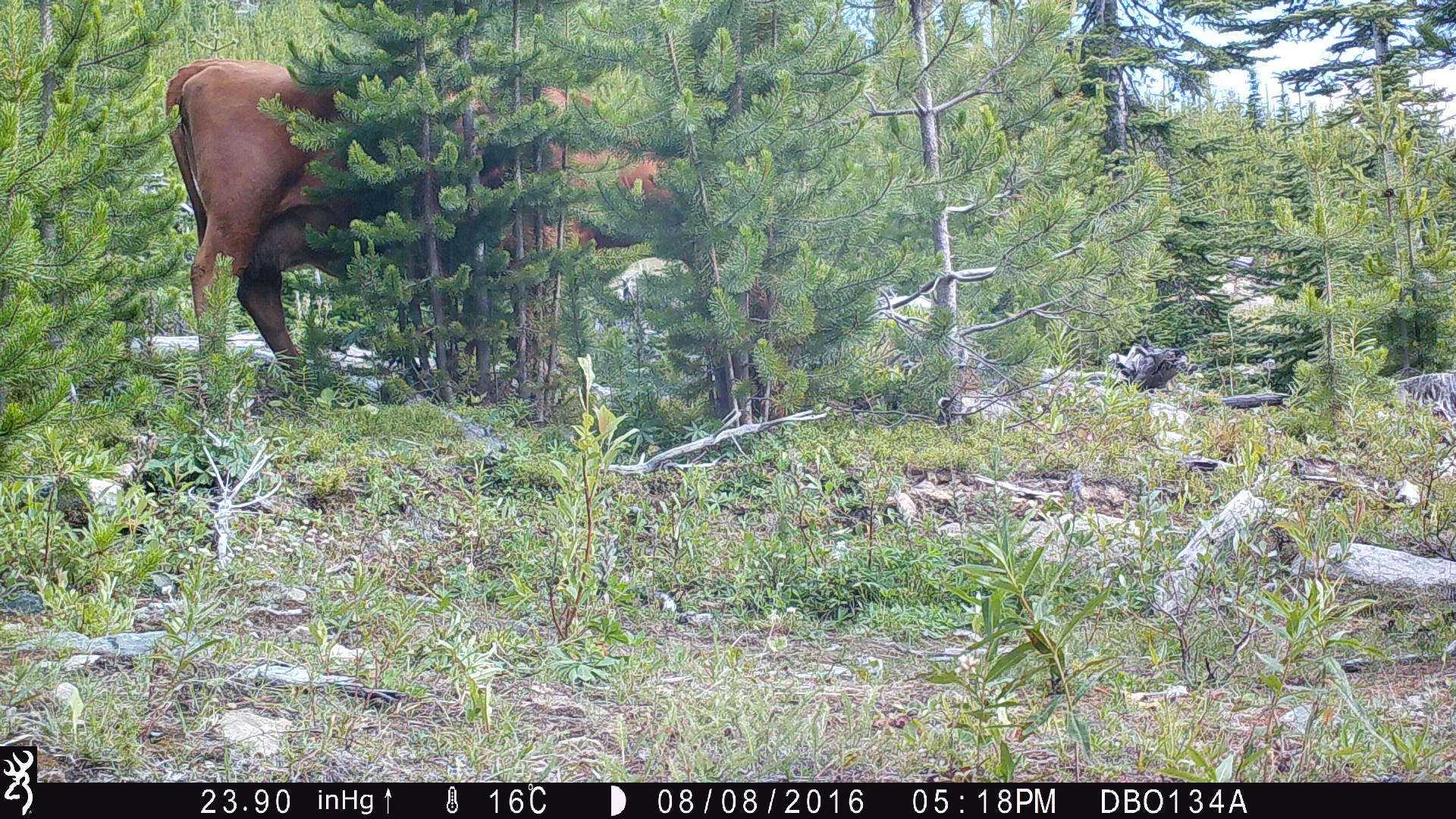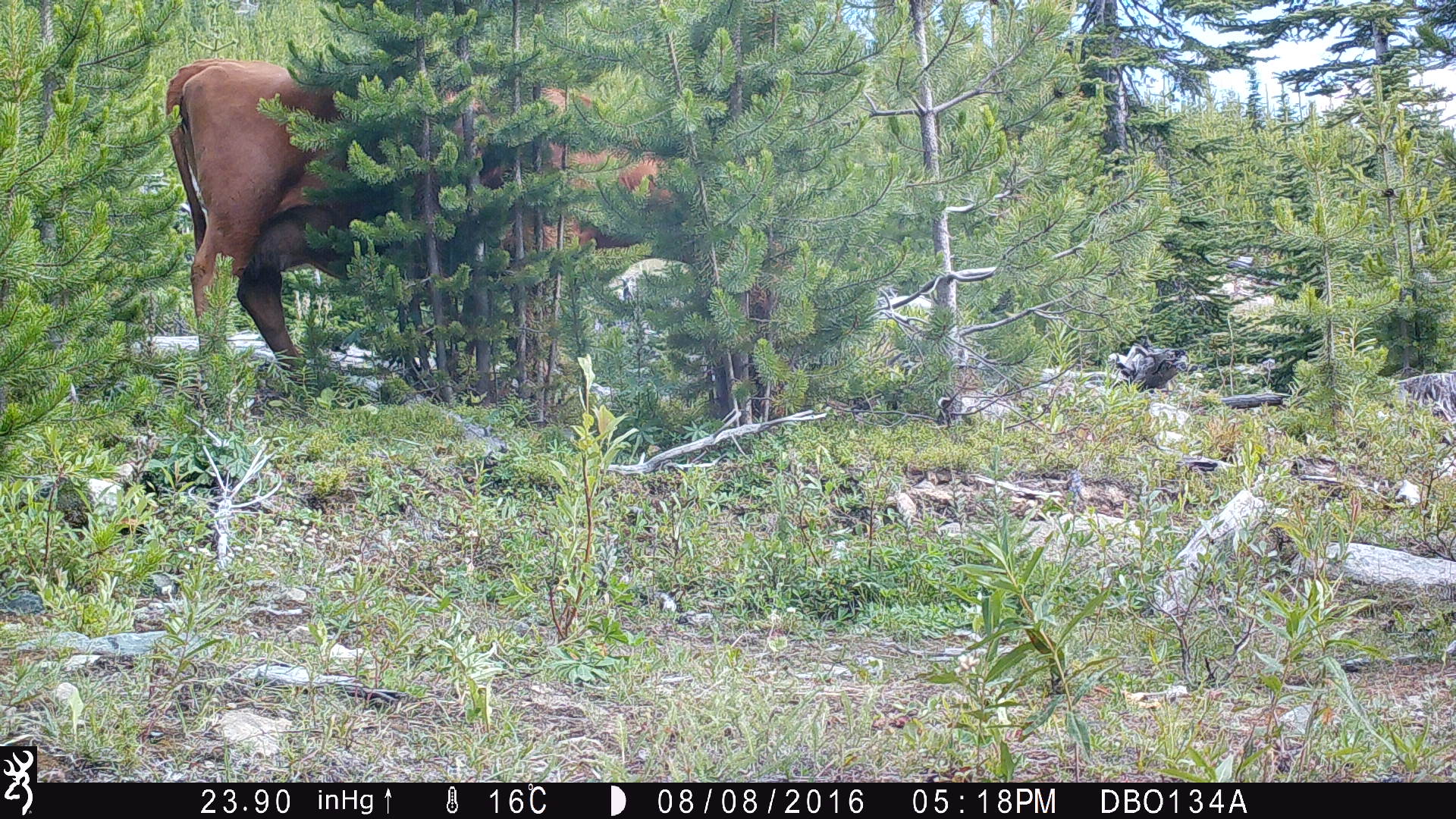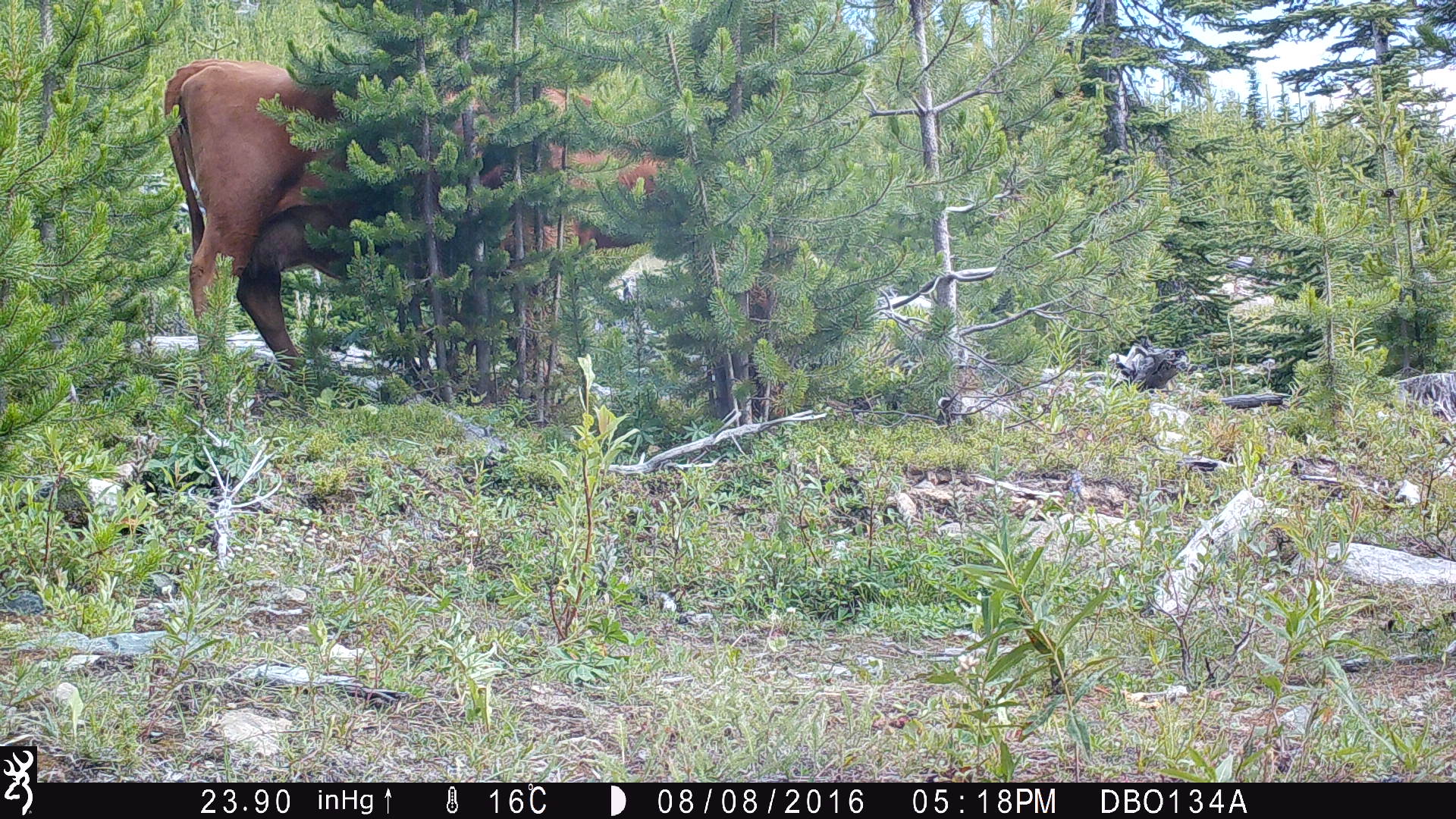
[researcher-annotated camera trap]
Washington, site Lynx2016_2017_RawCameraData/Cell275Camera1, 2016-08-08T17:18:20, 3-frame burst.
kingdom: Animalia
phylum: Chordata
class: Mammalia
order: Artiodactyla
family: Bovidae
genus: Bos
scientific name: Bos taurus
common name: domestic cattle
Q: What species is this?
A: Domestic cattle (Bos taurus).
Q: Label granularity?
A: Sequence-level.